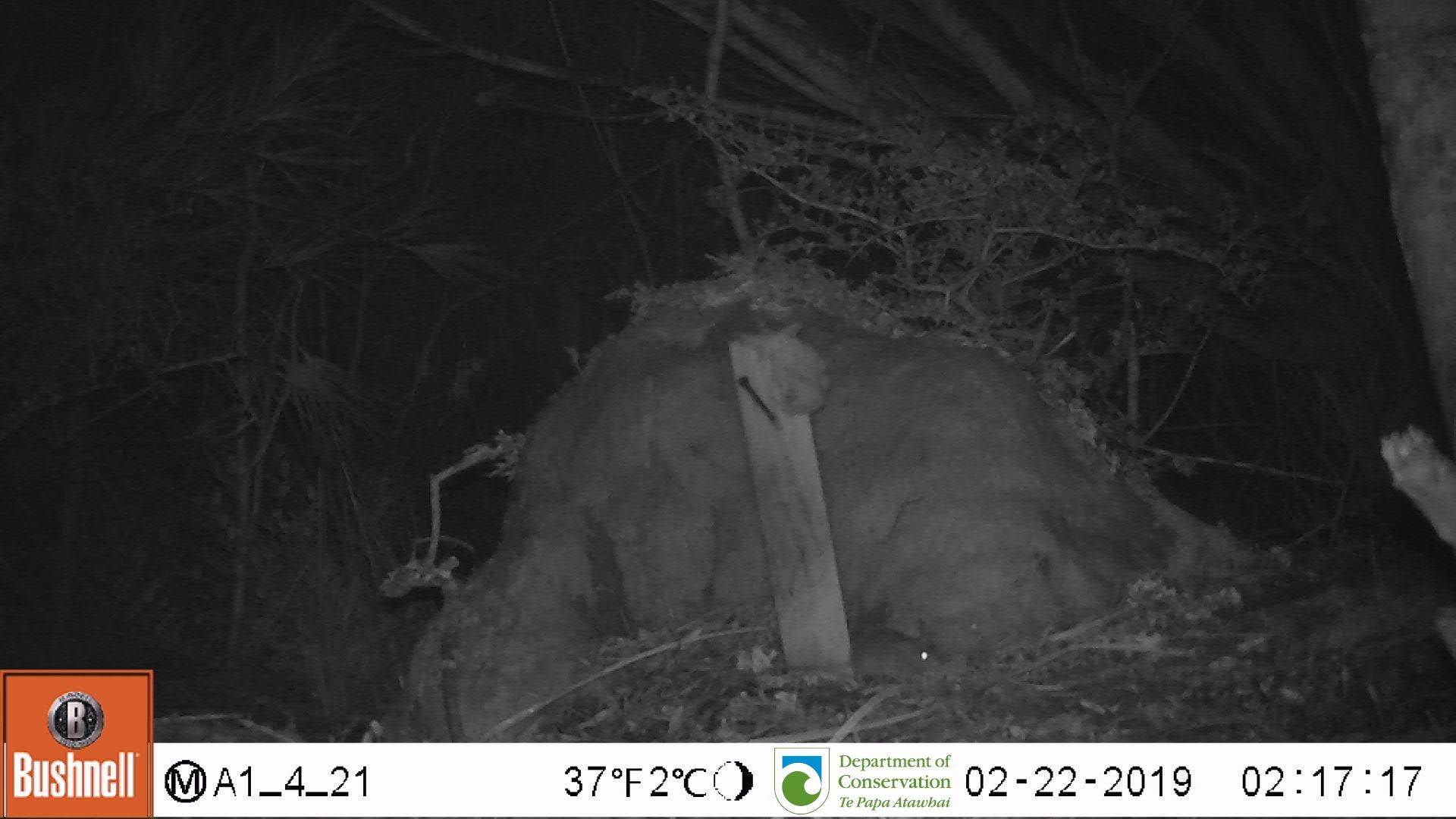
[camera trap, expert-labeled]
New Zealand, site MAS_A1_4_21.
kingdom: Animalia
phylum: Chordata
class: Mammalia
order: Rodentia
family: Muridae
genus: Mus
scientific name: Mus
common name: mouse